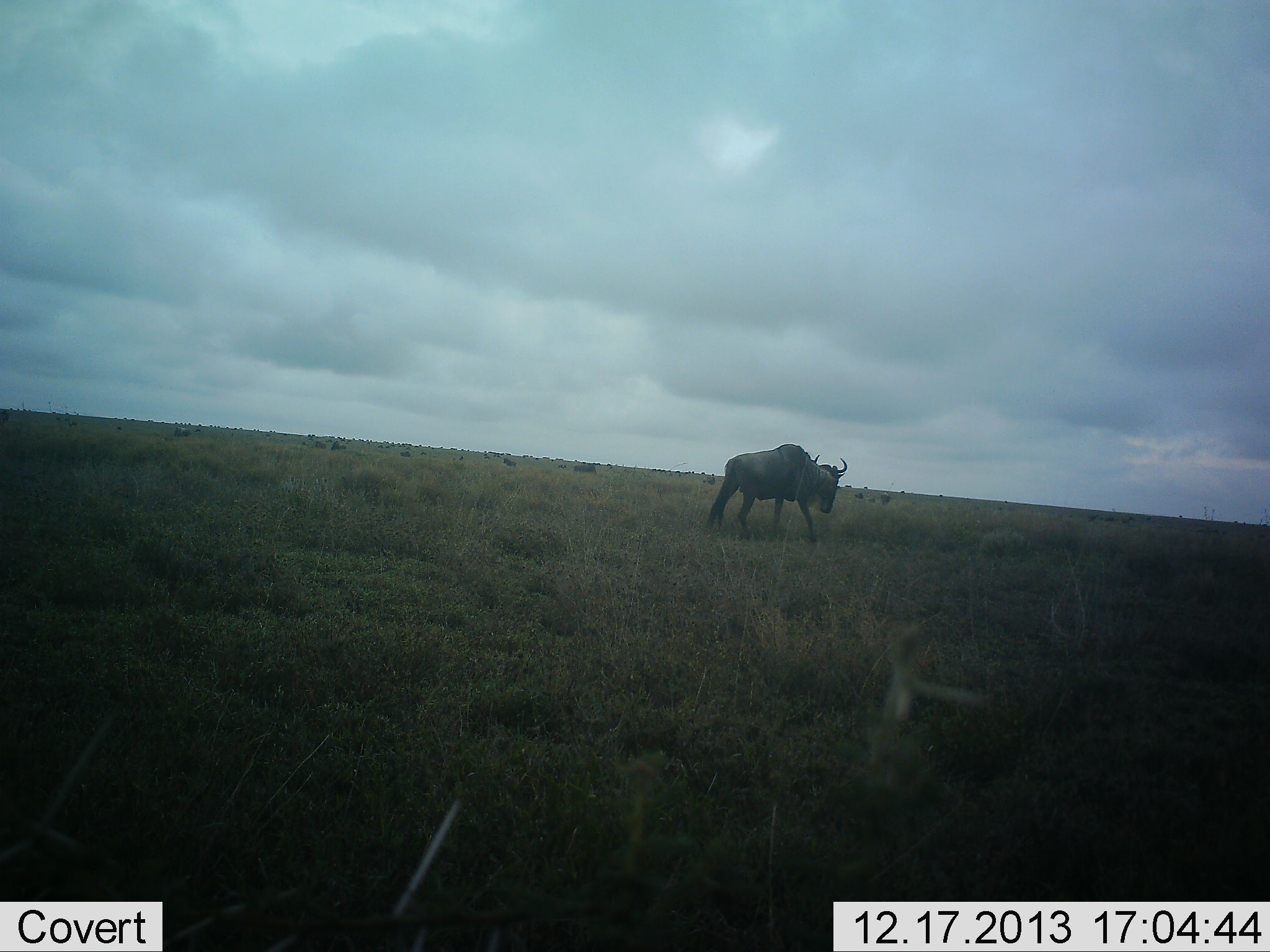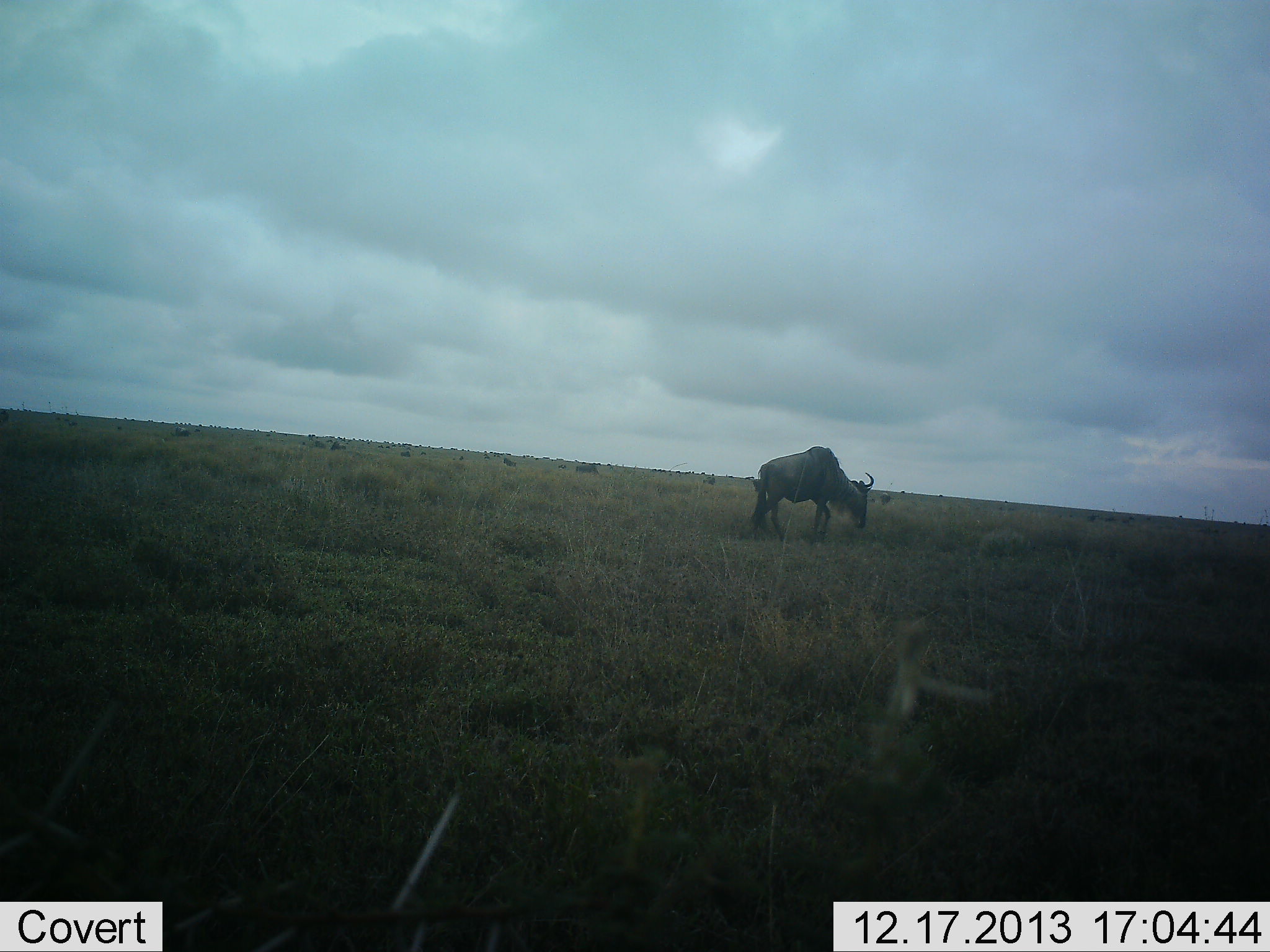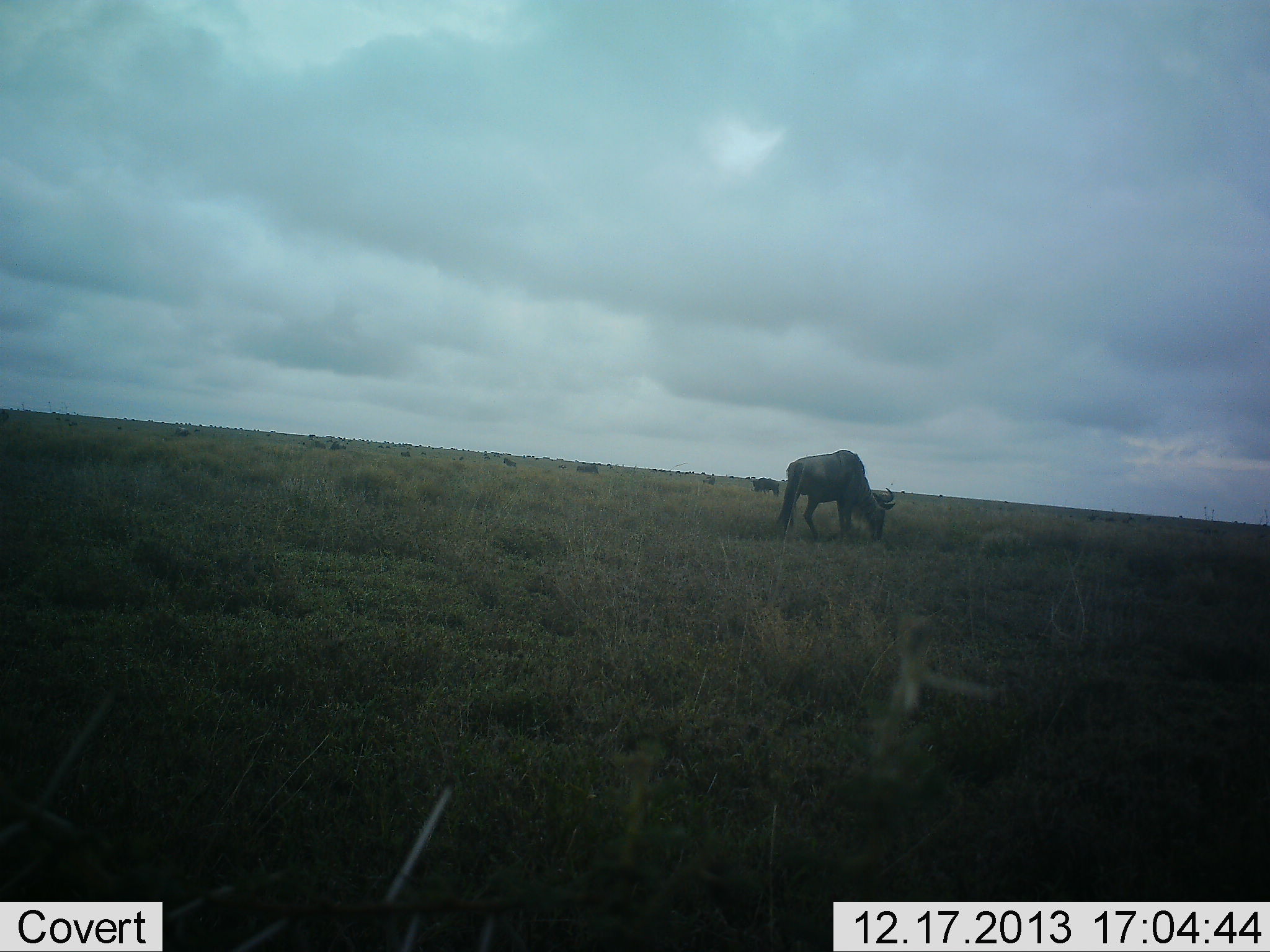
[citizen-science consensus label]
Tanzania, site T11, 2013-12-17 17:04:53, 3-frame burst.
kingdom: Animalia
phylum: Chordata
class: Mammalia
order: Artiodactyla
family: Bovidae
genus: Connochaetes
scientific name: Connochaetes taurinus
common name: blue wildebeest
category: wildebeest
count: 1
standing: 30%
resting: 10%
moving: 60%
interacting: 0%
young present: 0%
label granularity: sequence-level